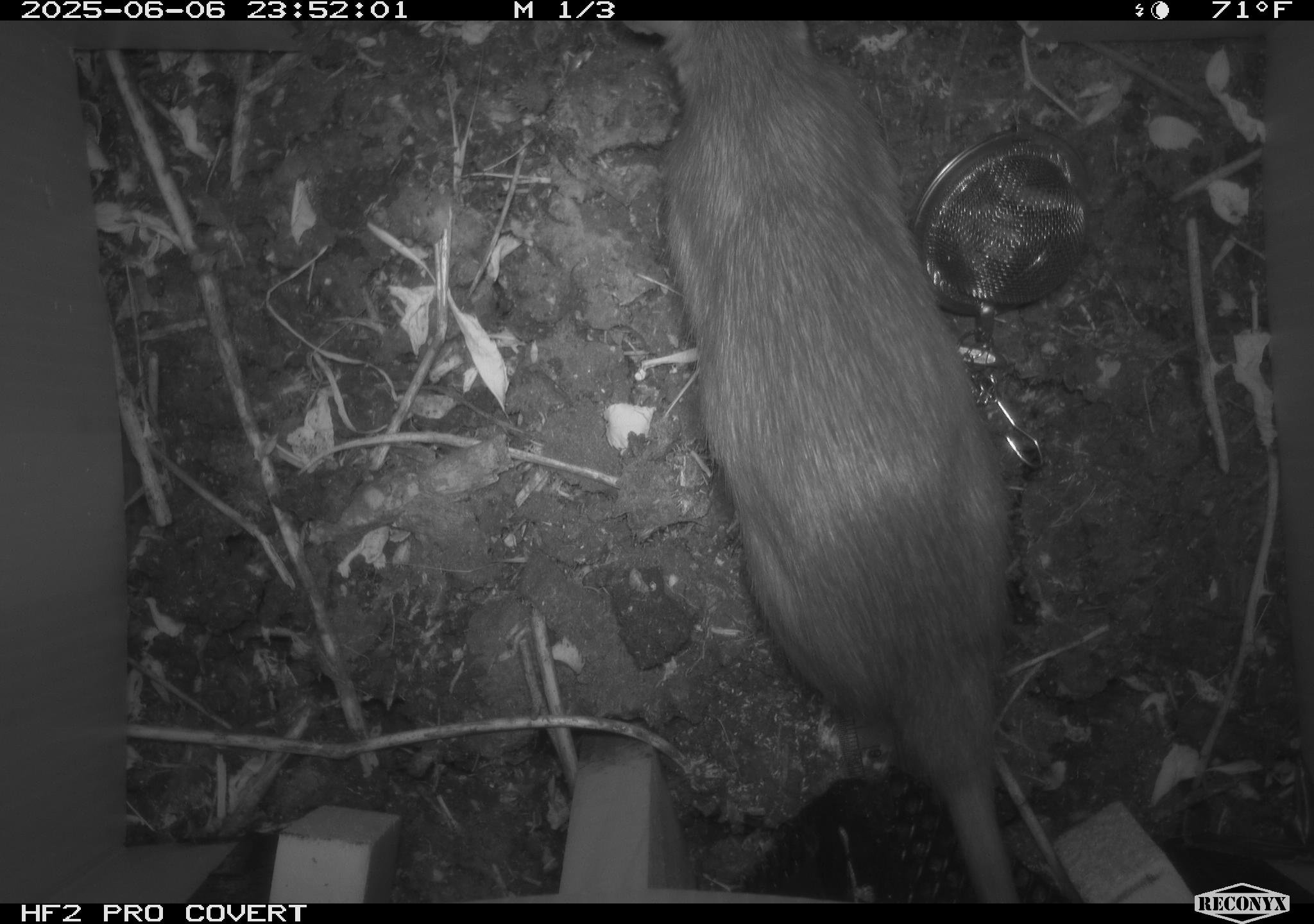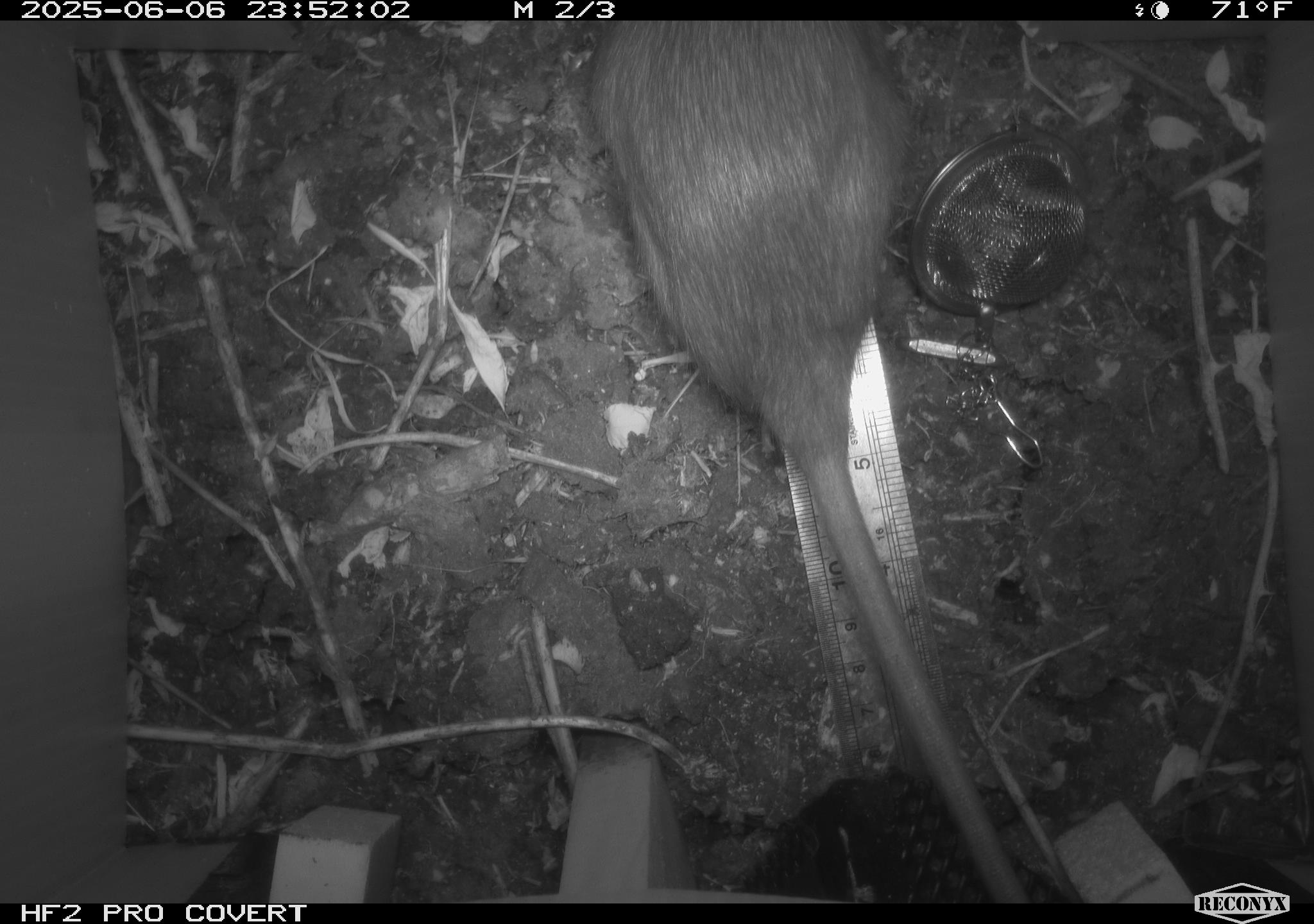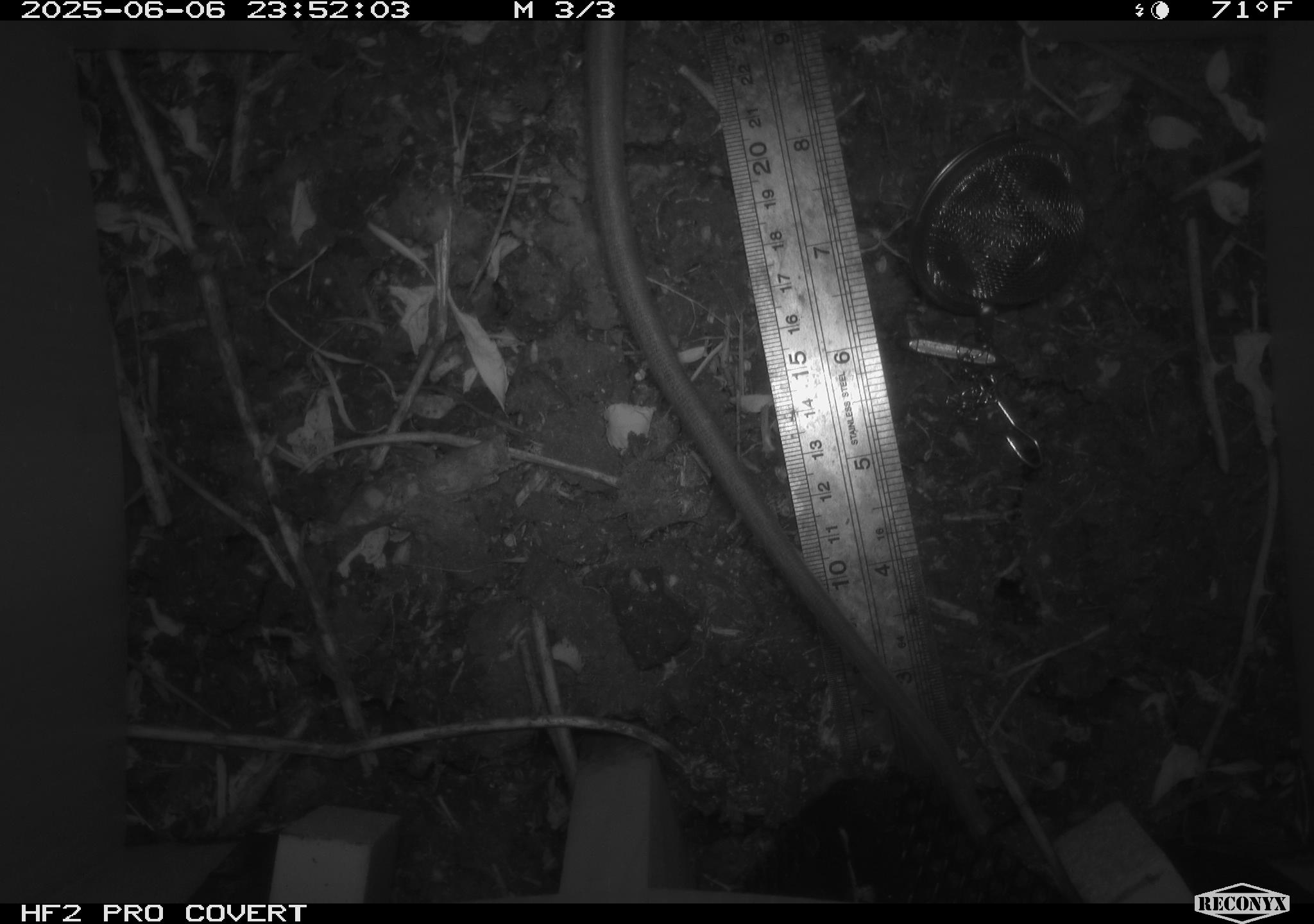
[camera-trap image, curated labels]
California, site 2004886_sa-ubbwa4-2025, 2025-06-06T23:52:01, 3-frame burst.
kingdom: Animalia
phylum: Chordata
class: Mammalia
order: Rodentia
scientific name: Rodentia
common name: rodent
Rodent (Rodentia).